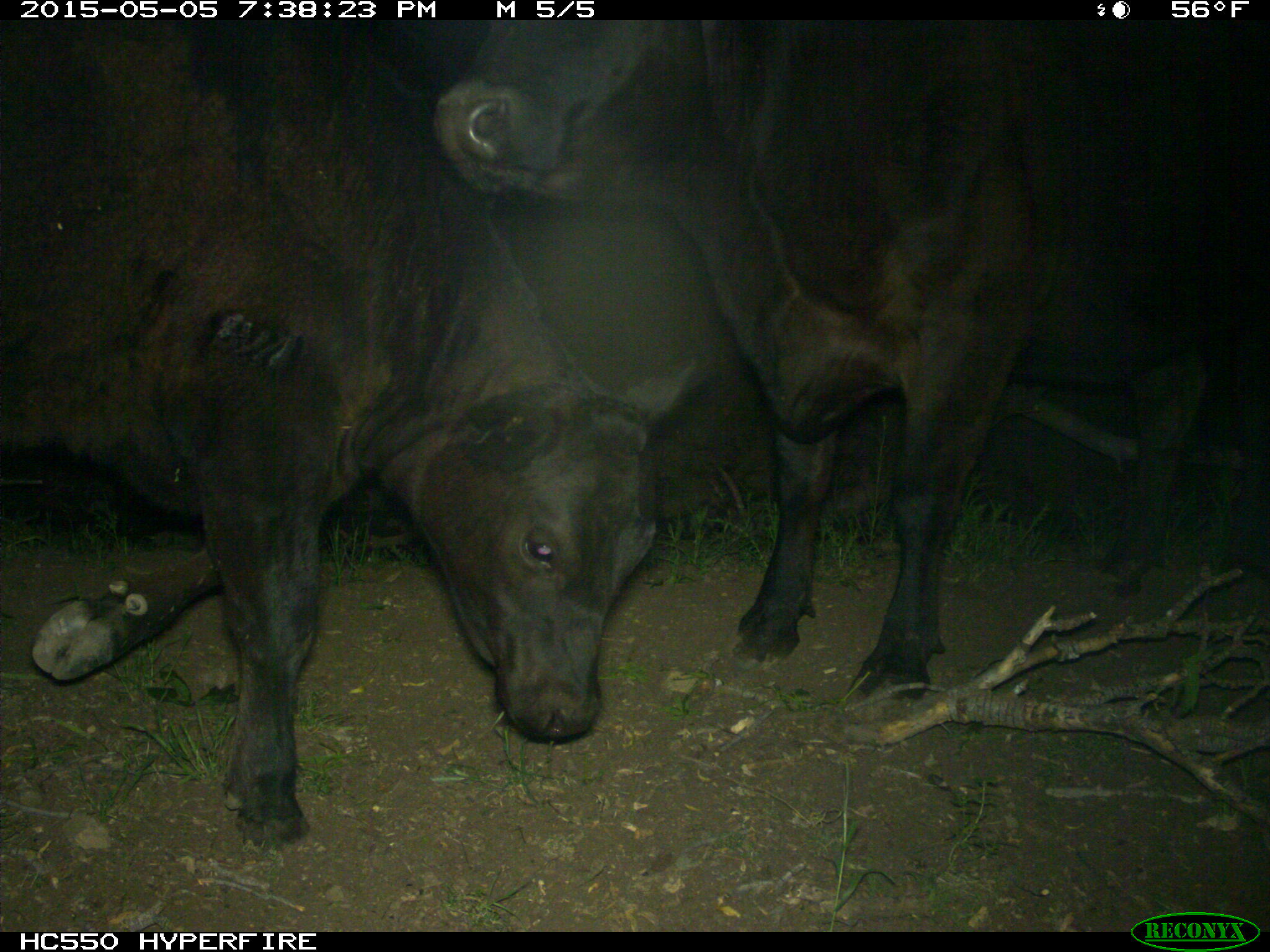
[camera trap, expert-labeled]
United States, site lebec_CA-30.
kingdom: Animalia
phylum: Chordata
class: Mammalia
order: Artiodactyla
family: Bovidae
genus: Bos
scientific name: Bos taurus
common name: domestic cow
Bos taurus (domestic cow).